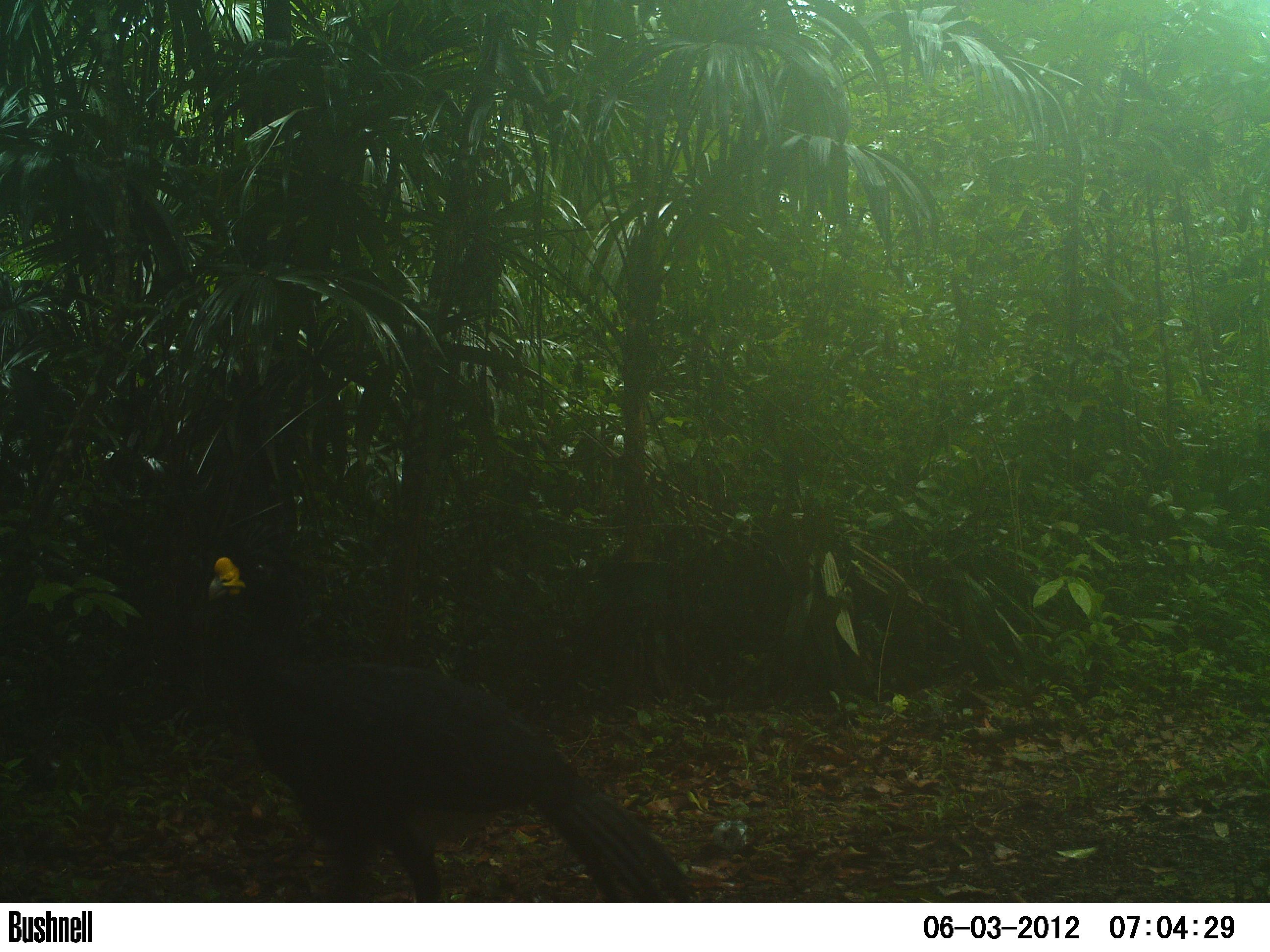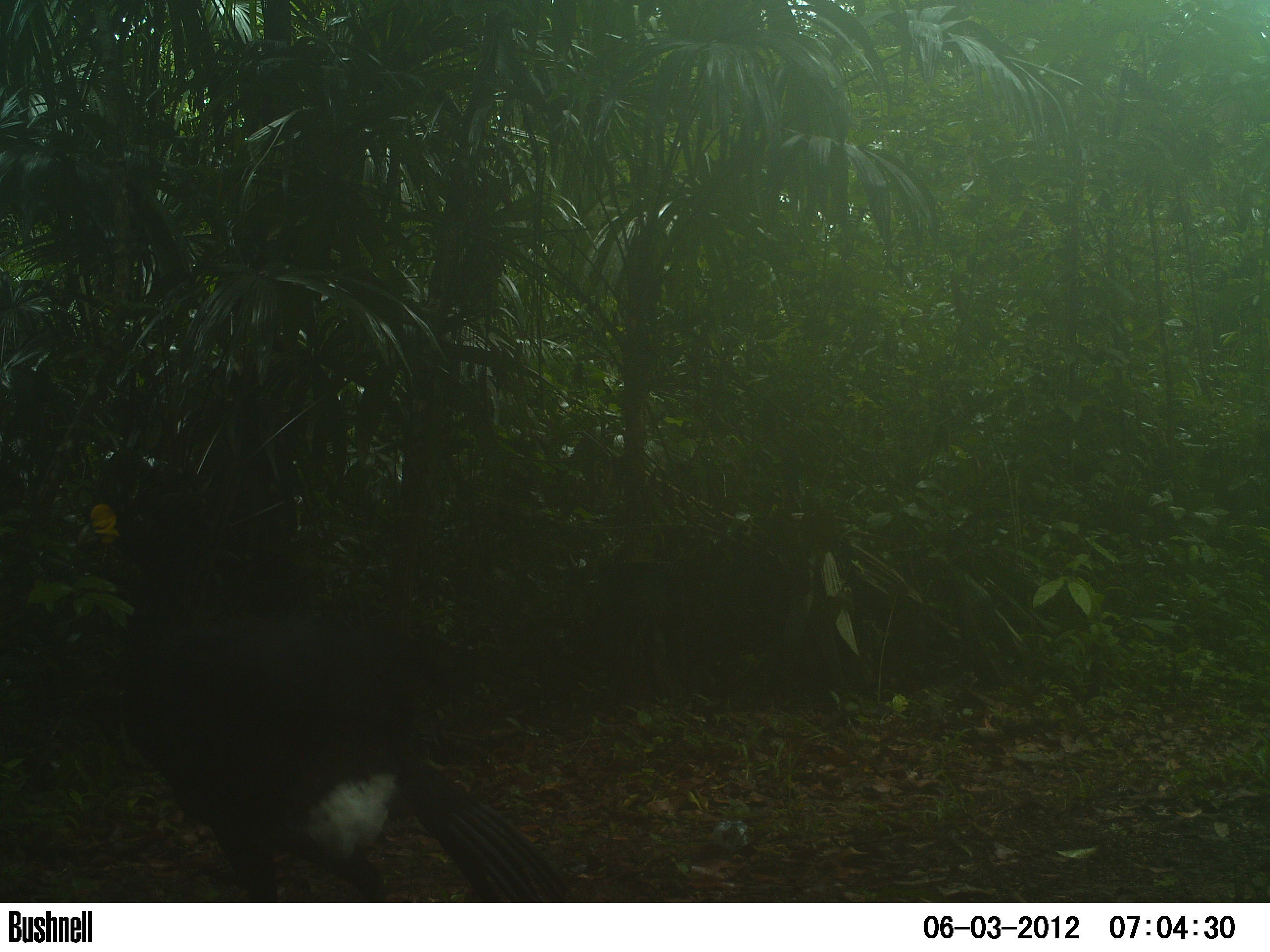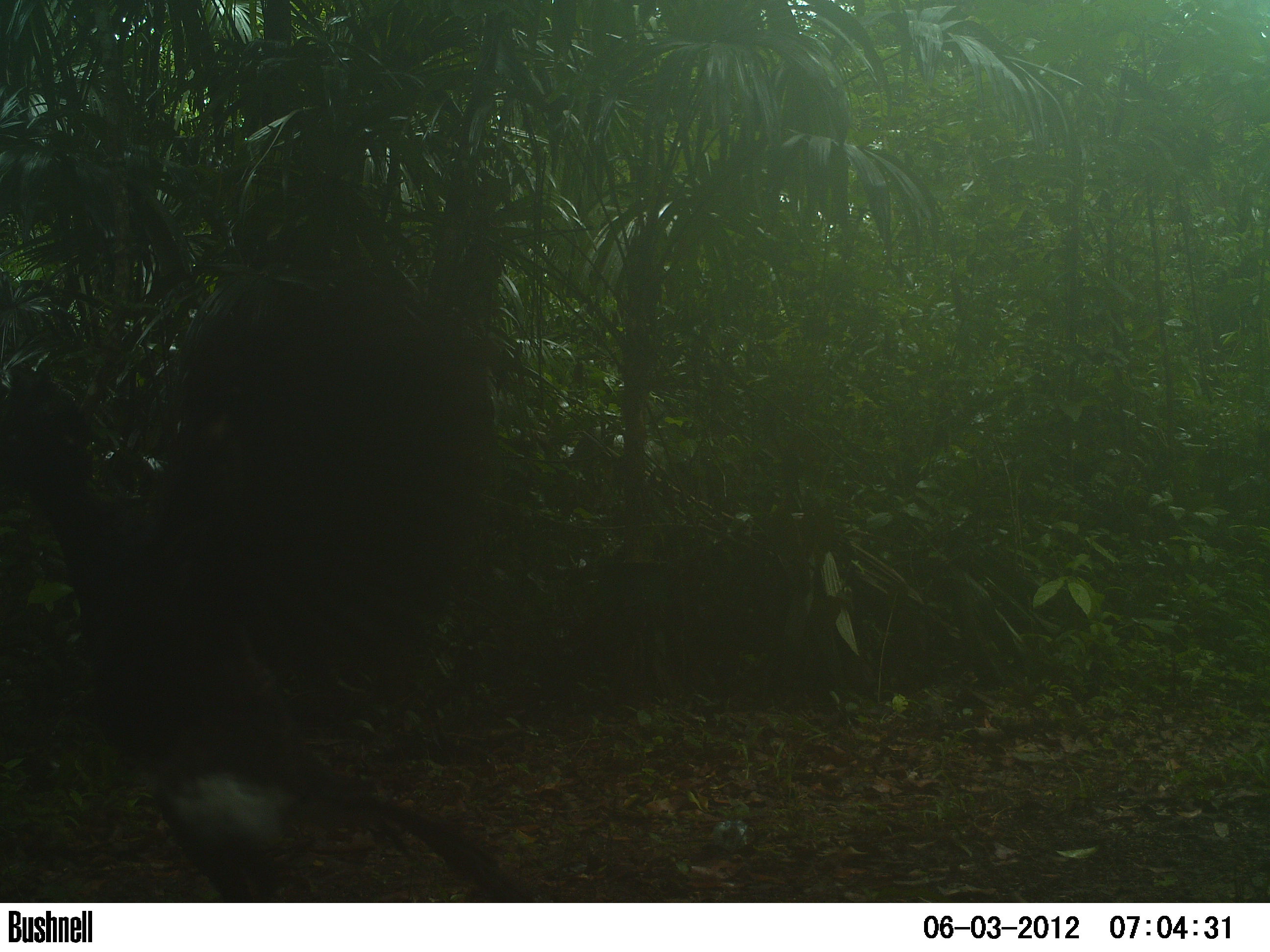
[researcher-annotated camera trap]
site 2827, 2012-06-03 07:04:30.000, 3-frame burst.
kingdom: Animalia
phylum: Chordata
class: Aves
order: Galliformes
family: Cracidae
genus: Crax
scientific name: Crax rubra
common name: great curassow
Crax rubra (great curassow), count 1, age adult, sex male.